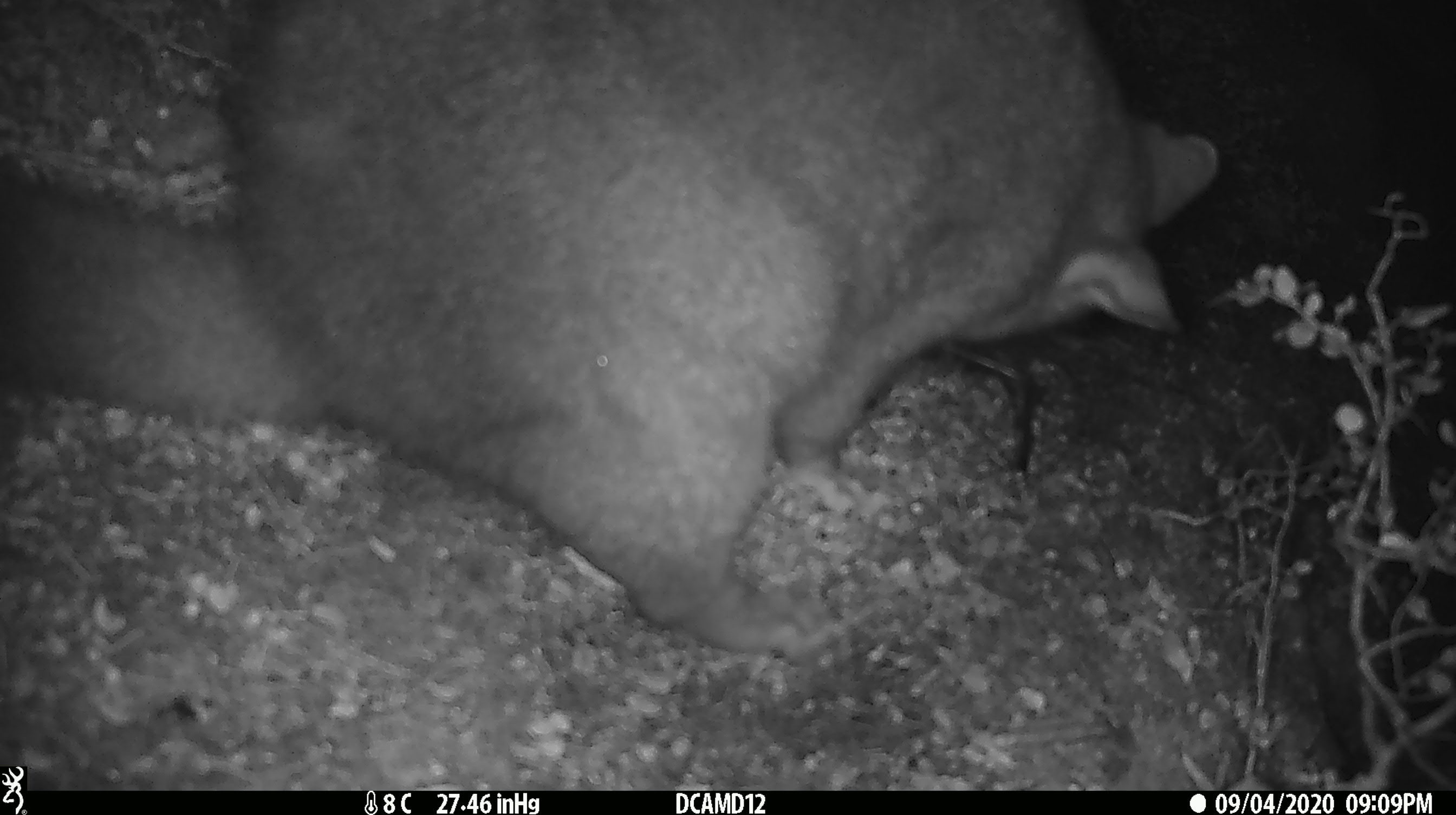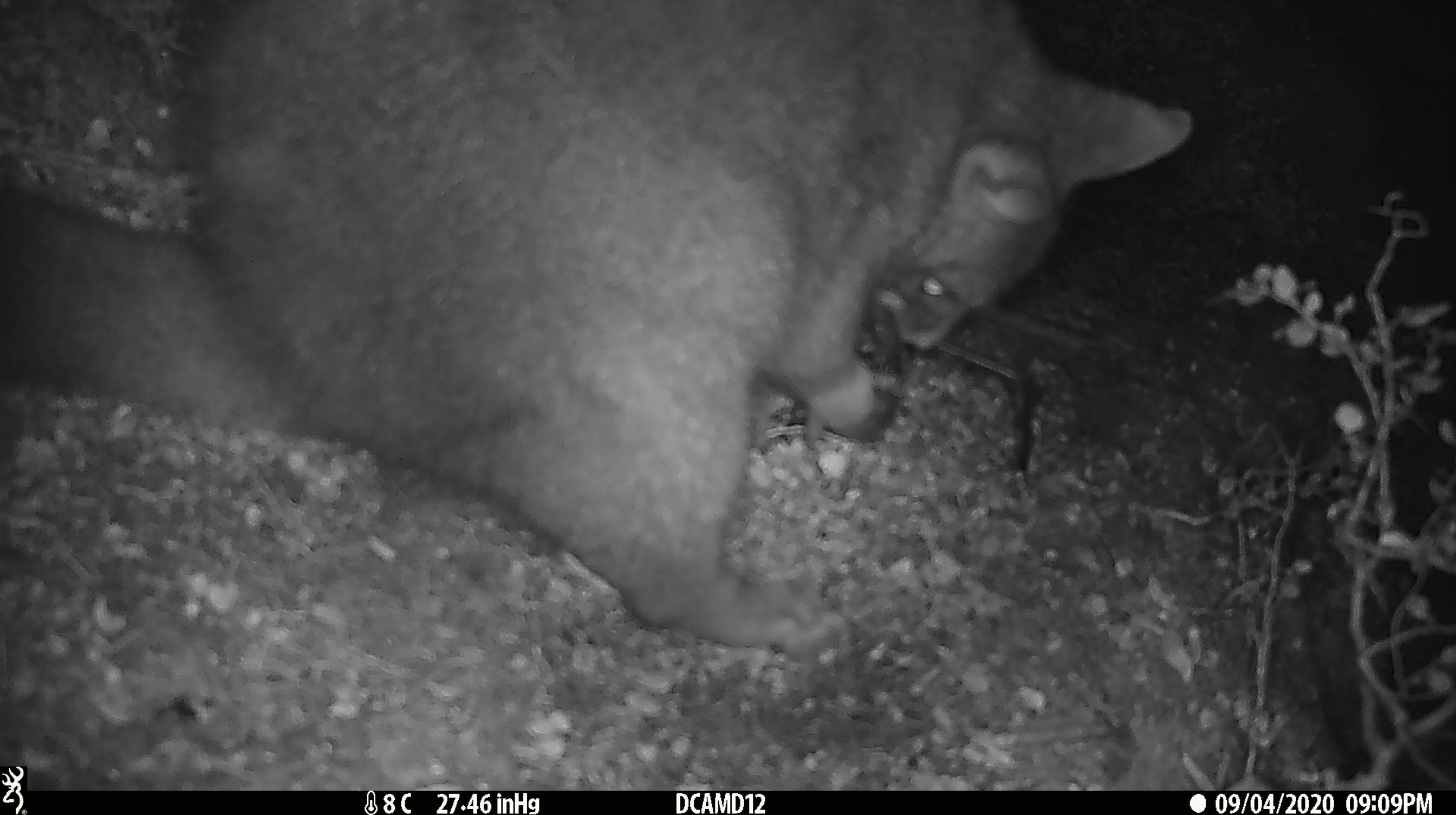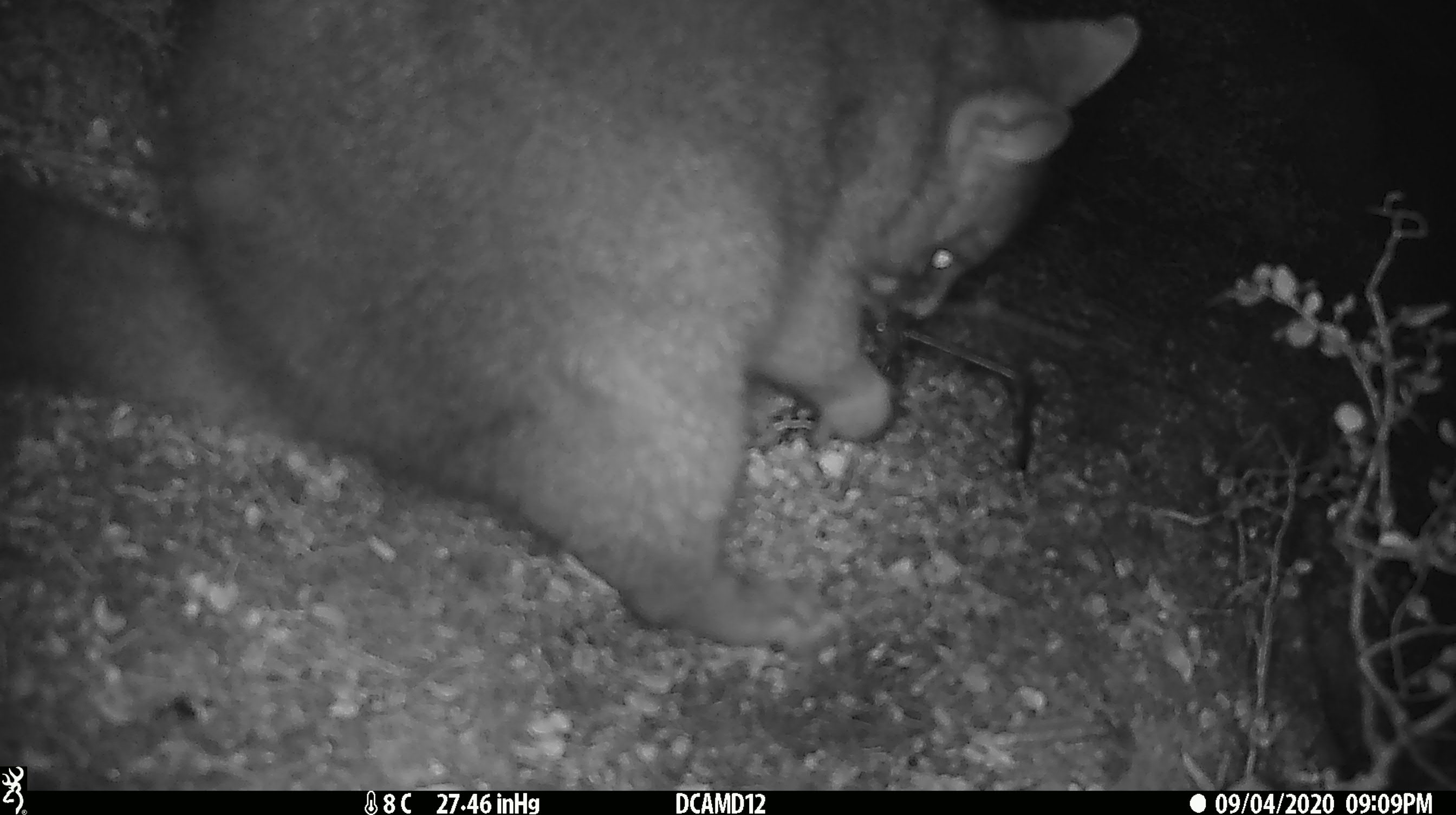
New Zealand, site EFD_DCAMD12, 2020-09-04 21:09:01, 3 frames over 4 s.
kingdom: Animalia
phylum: Chordata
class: Mammalia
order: Diprotodontia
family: Phalangeridae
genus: Trichosurus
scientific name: Trichosurus vulpecula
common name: common brushtail possum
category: possum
Possum (common brushtail possum) (Trichosurus vulpecula).